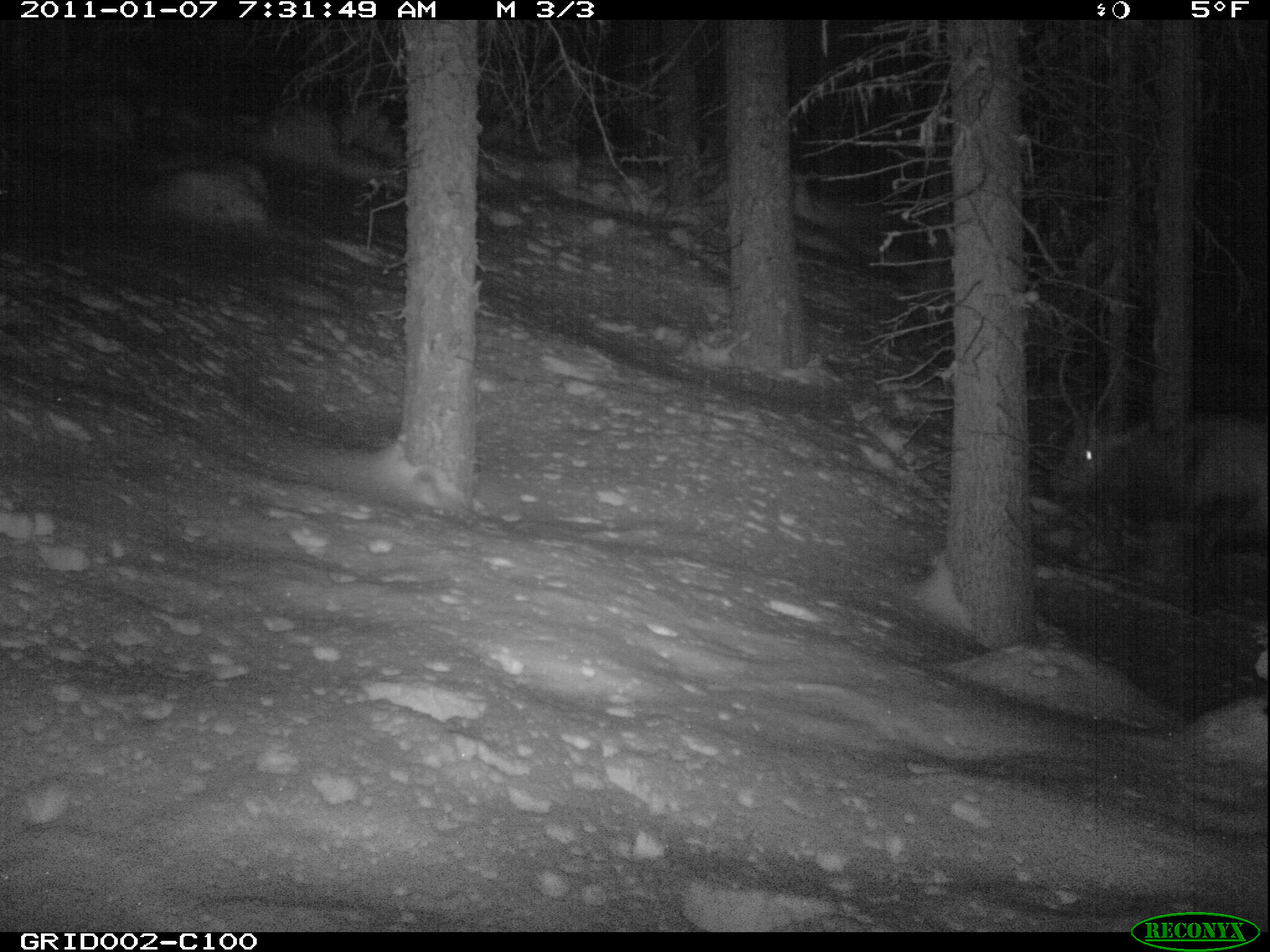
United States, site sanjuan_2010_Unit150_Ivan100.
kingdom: Animalia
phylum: Chordata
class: Mammalia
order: Artiodactyla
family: Cervidae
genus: Cervus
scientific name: Cervus elaphus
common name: red deer